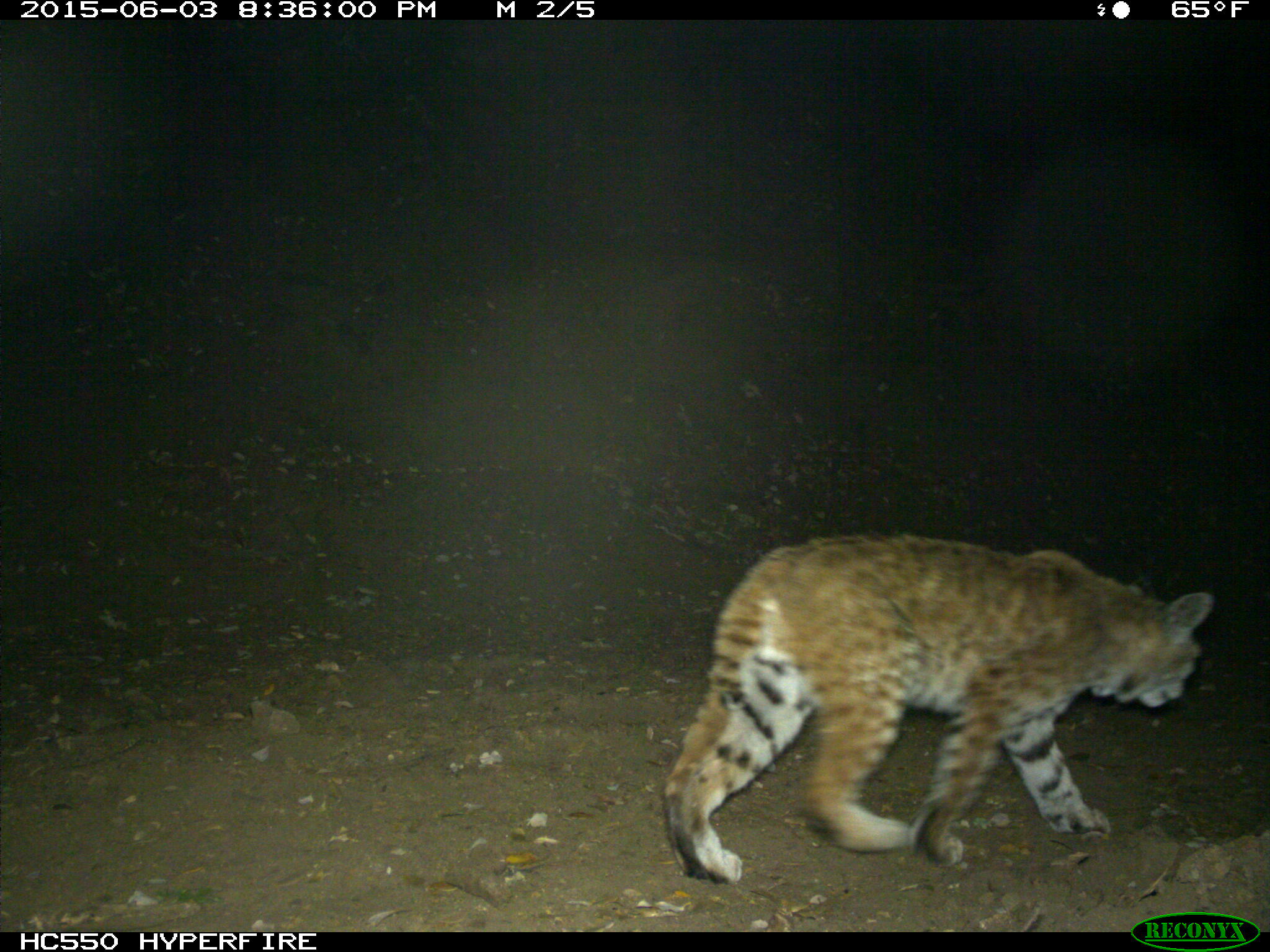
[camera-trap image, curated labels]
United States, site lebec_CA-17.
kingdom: Animalia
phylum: Chordata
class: Mammalia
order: Carnivora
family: Felidae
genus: Lynx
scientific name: Lynx rufus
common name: bobcat